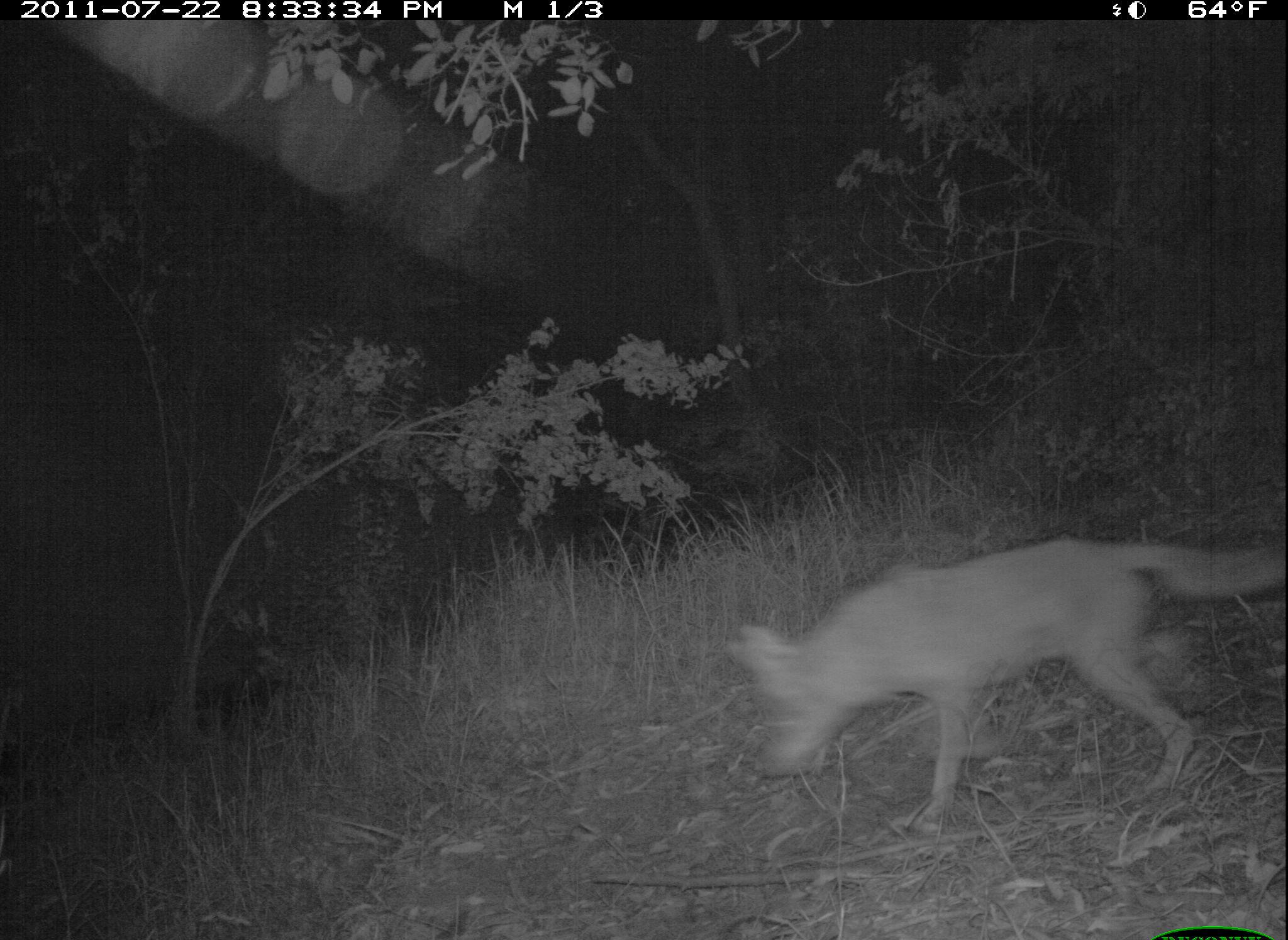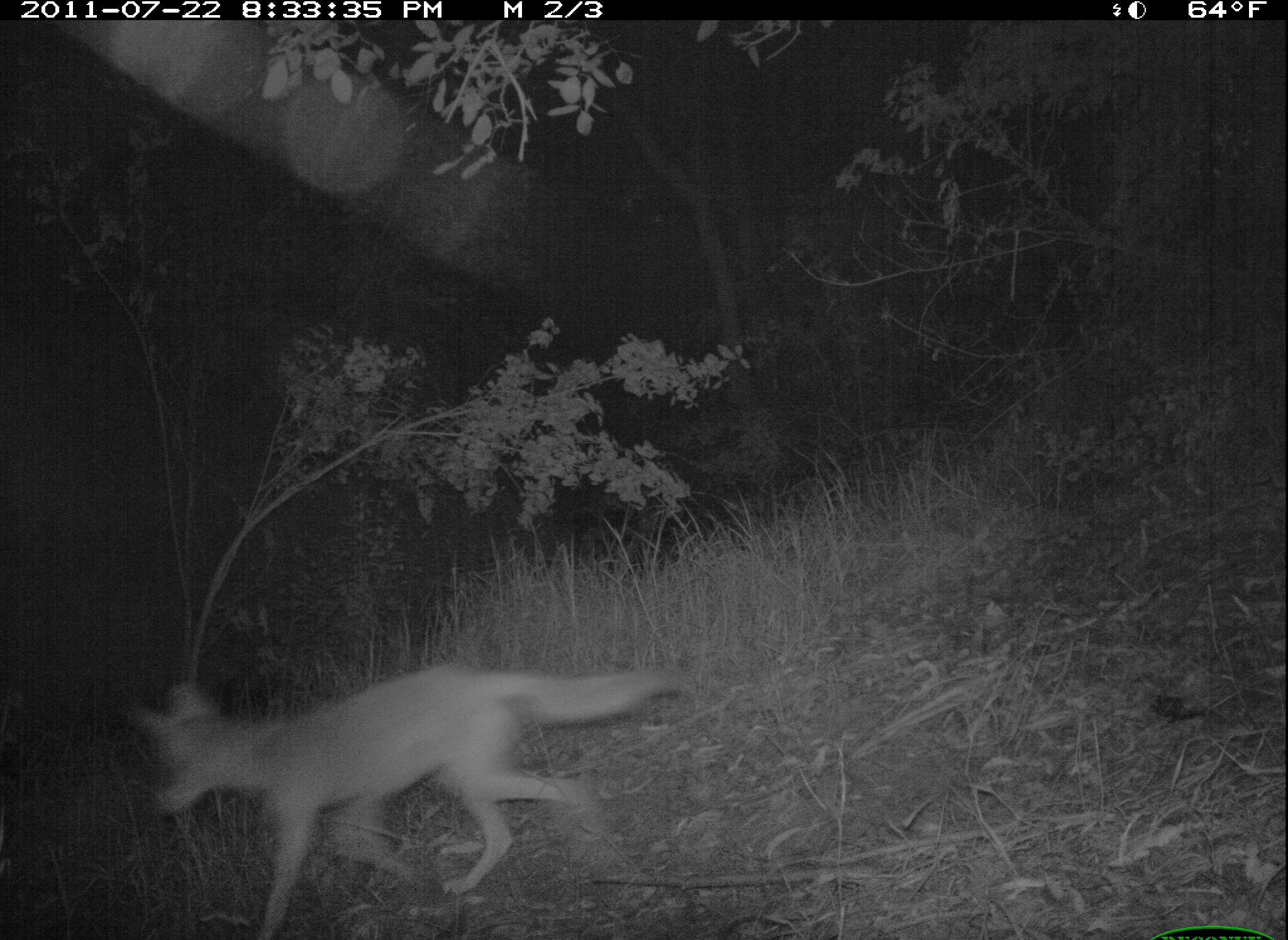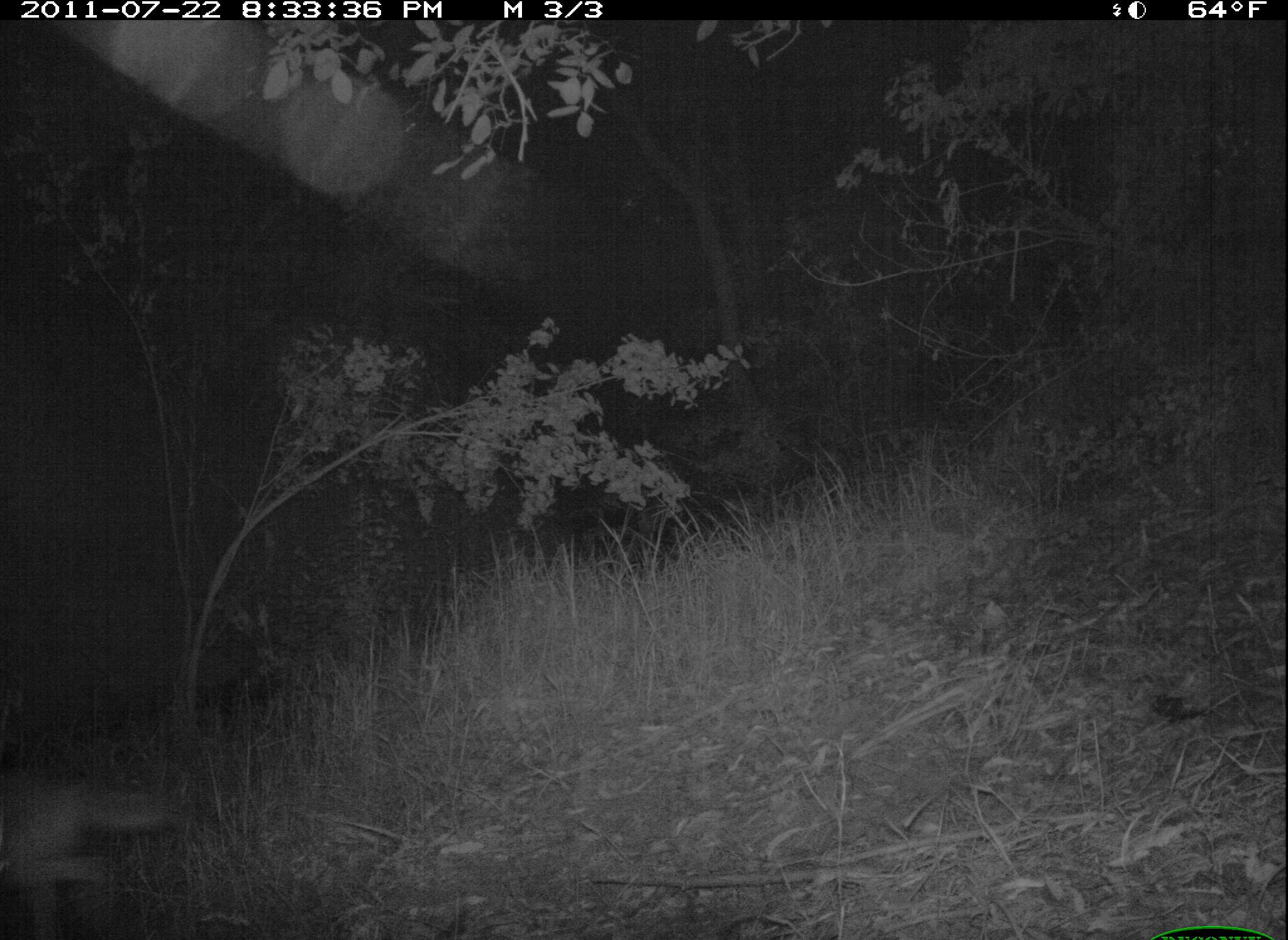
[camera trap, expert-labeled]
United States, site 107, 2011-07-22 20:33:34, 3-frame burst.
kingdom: Animalia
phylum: Chordata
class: Mammalia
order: Carnivora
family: Canidae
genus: Canis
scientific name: Canis latrans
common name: coyote